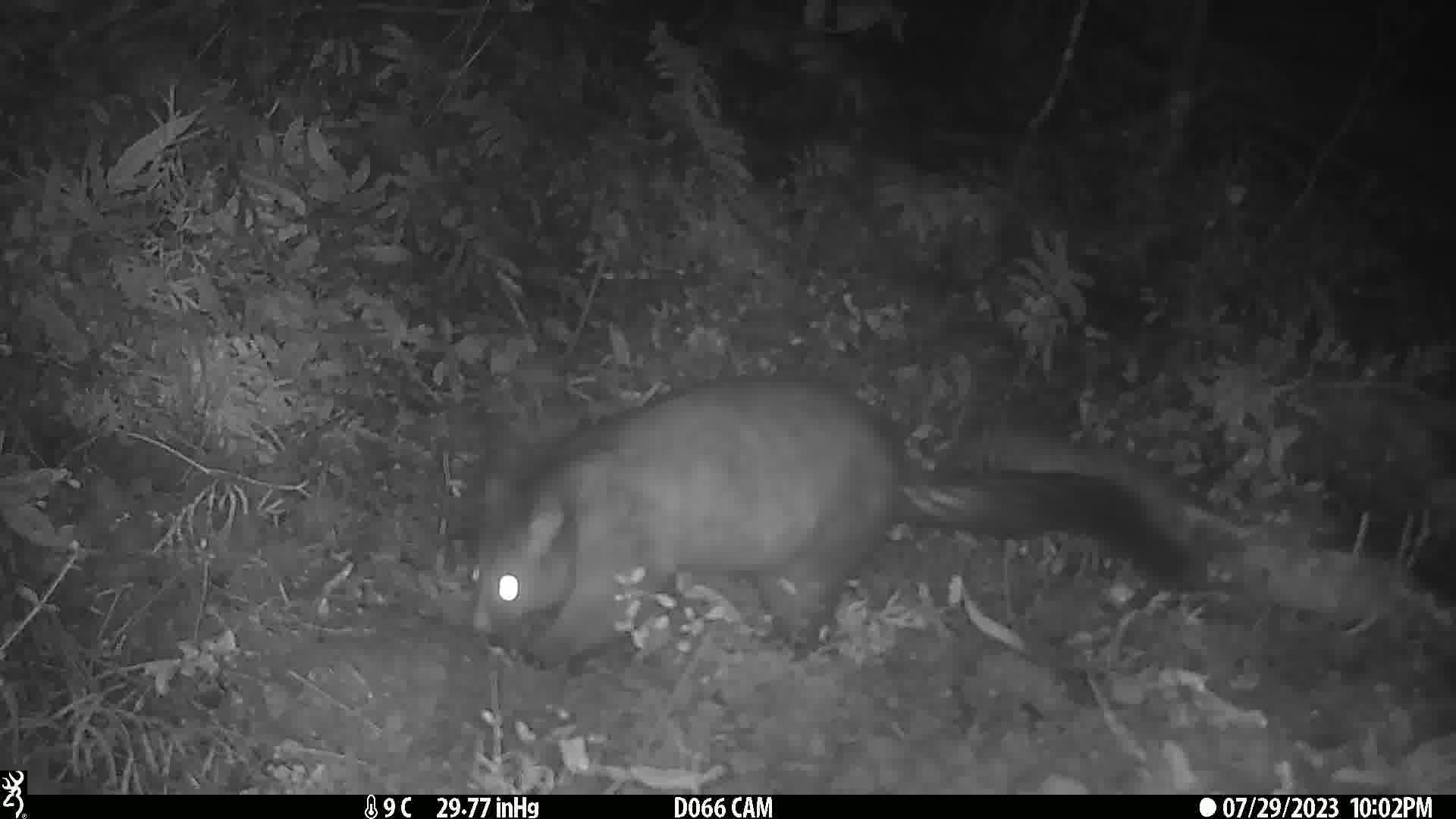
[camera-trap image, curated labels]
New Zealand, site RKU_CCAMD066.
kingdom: Animalia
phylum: Chordata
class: Mammalia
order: Diprotodontia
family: Phalangeridae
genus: Trichosurus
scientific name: Trichosurus vulpecula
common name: common brushtail possum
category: possum